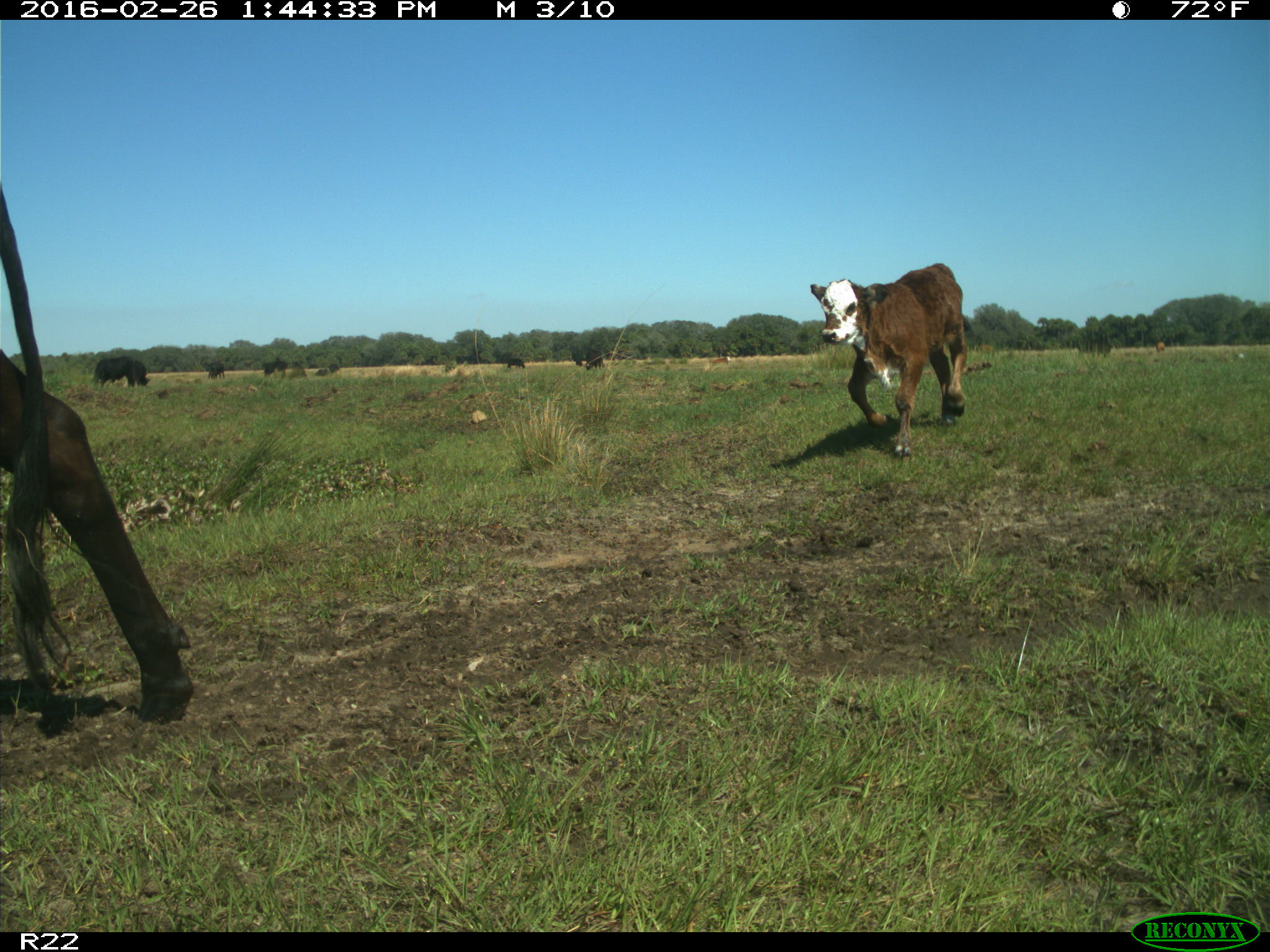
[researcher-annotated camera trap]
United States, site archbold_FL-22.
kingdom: Animalia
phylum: Chordata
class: Mammalia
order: Artiodactyla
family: Bovidae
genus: Bos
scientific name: Bos taurus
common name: domestic cow